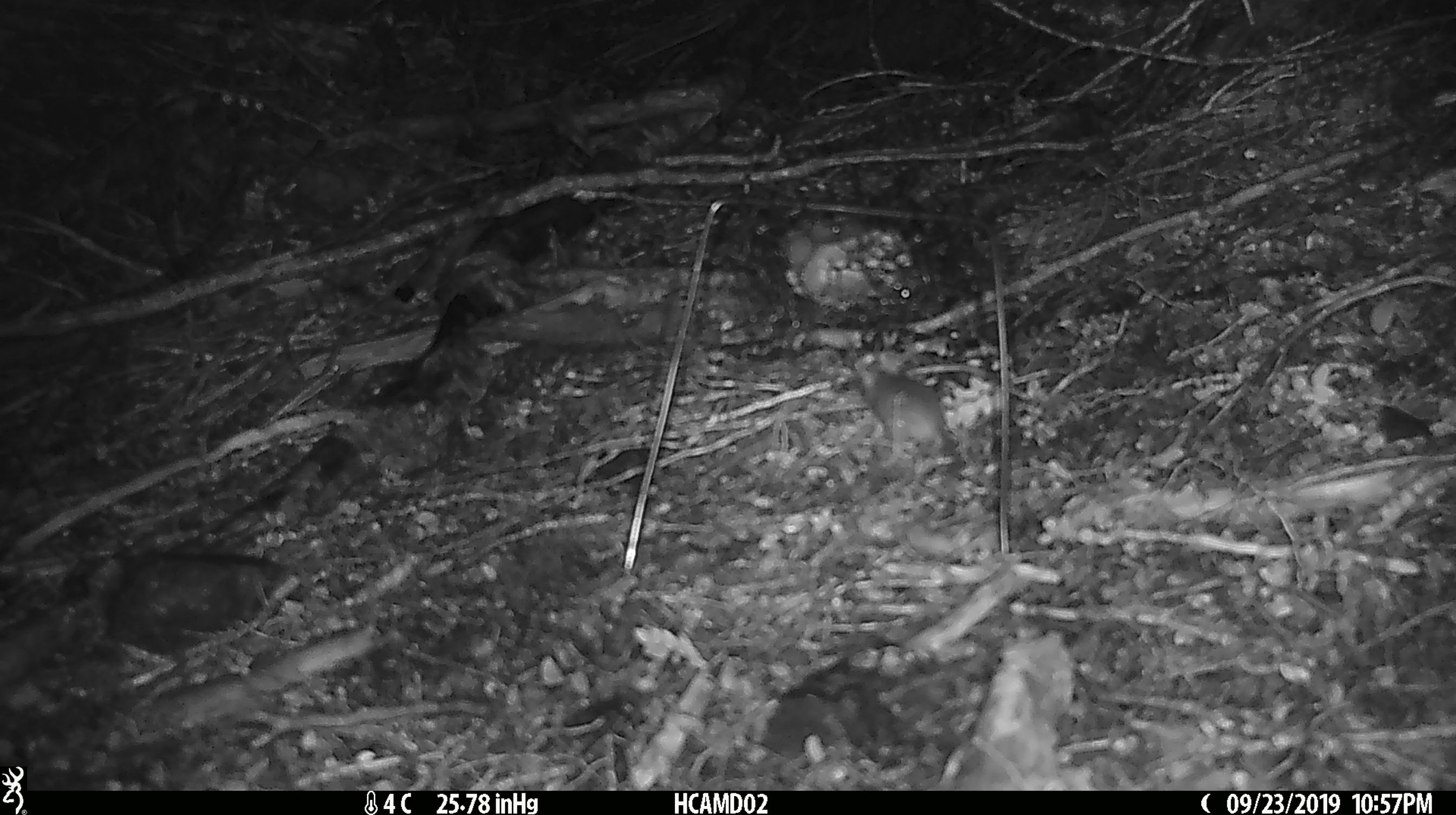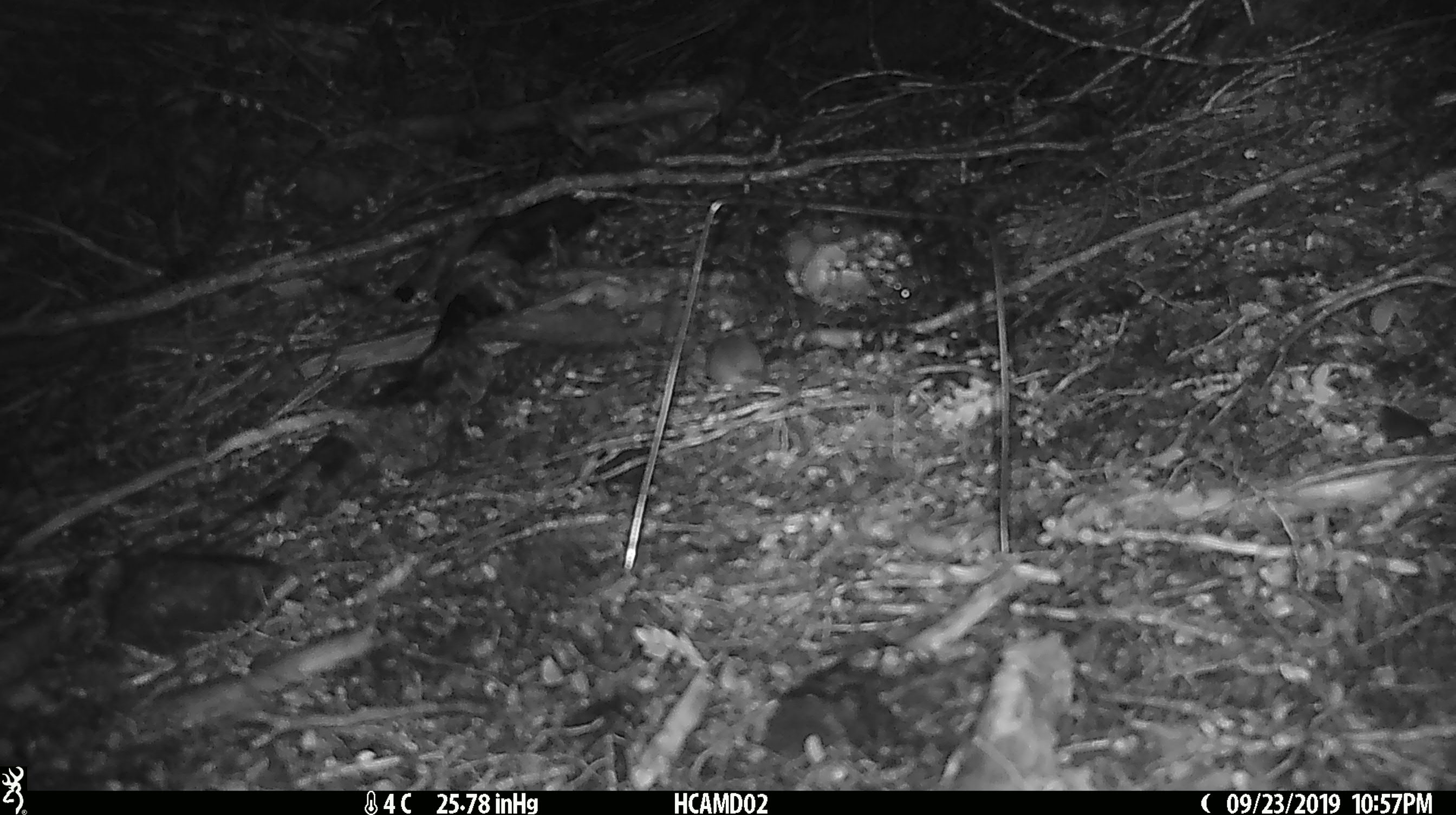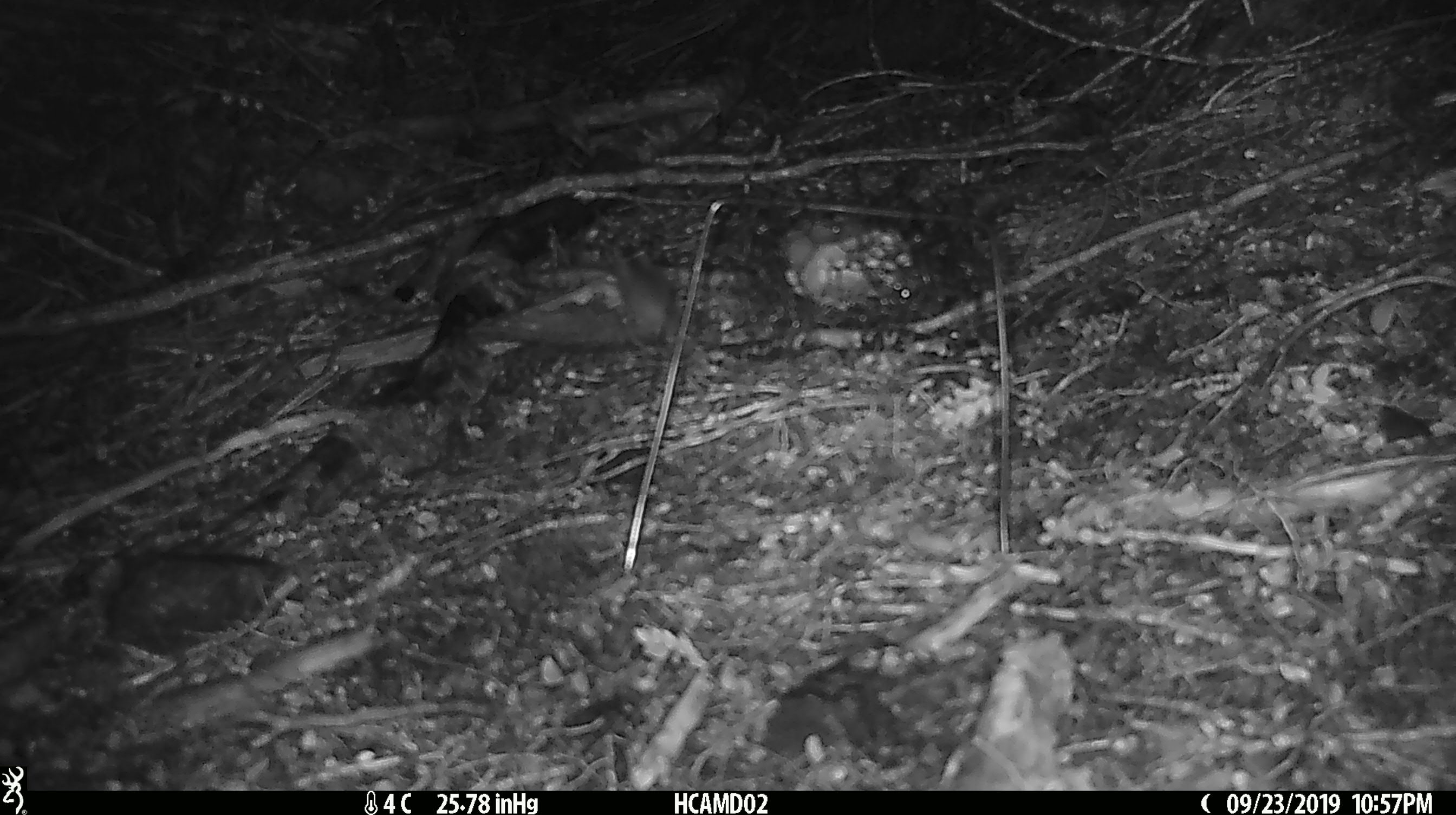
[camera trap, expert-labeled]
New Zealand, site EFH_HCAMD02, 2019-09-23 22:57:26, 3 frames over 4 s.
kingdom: Animalia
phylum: Chordata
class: Mammalia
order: Rodentia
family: Muridae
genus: Mus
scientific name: Mus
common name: mouse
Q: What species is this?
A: Mouse (Mus).